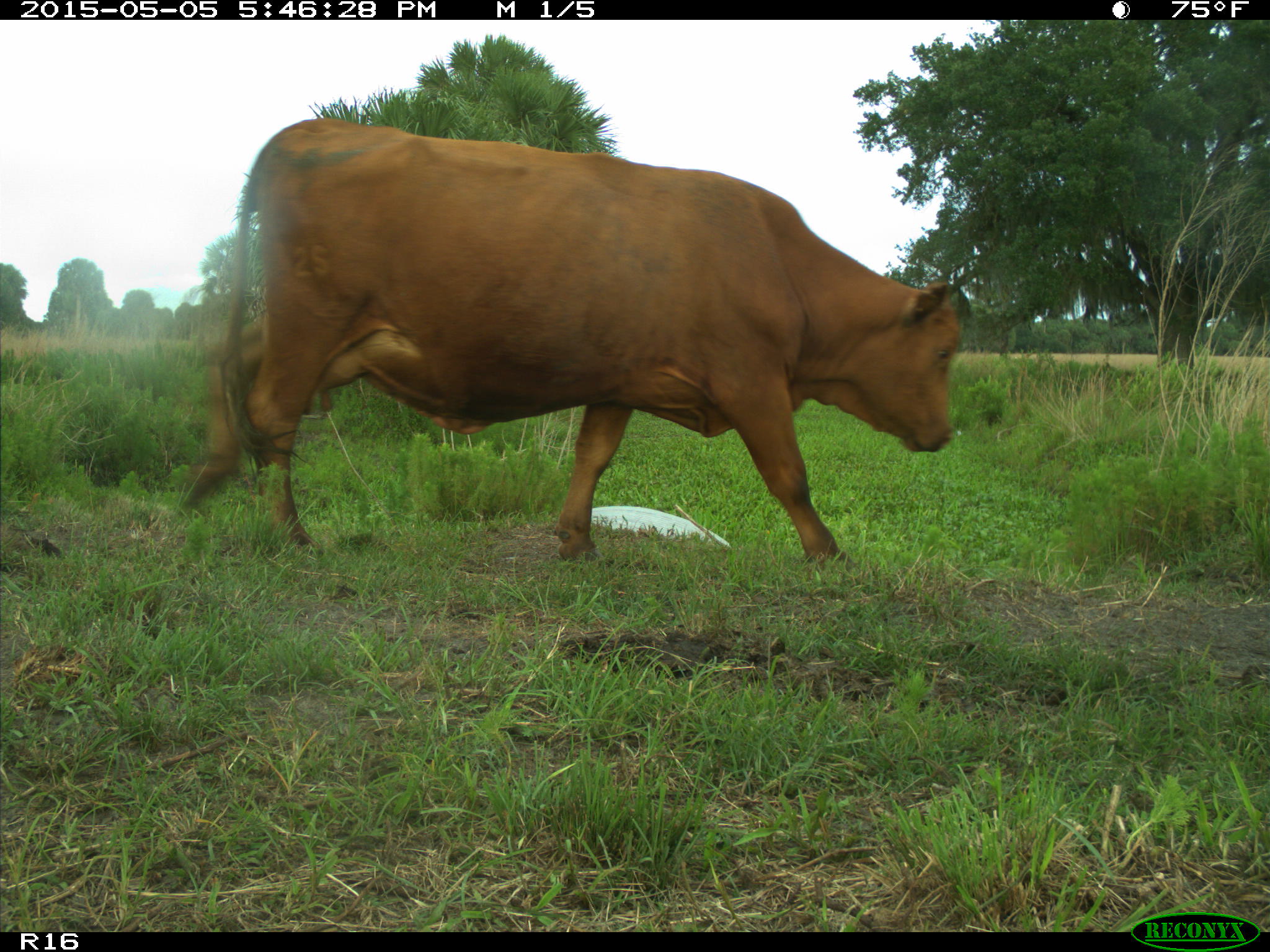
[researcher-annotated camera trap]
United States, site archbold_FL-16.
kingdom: Animalia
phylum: Chordata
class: Mammalia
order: Artiodactyla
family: Bovidae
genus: Bos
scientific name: Bos taurus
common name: domestic cow